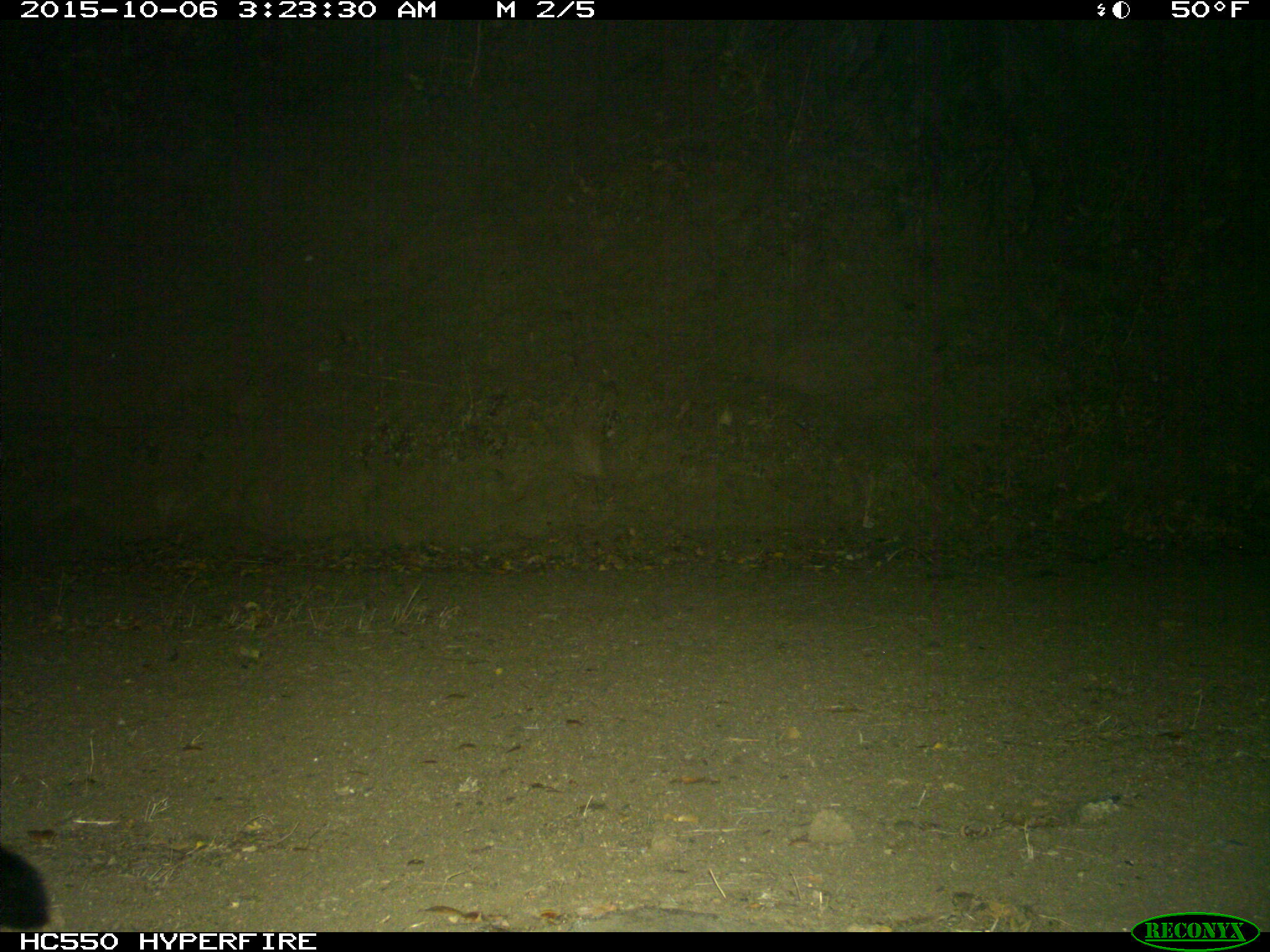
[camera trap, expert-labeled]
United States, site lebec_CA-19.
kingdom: Animalia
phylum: Chordata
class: Mammalia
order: Carnivora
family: Canidae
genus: Urocyon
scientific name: Urocyon cinereoargenteus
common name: gray fox